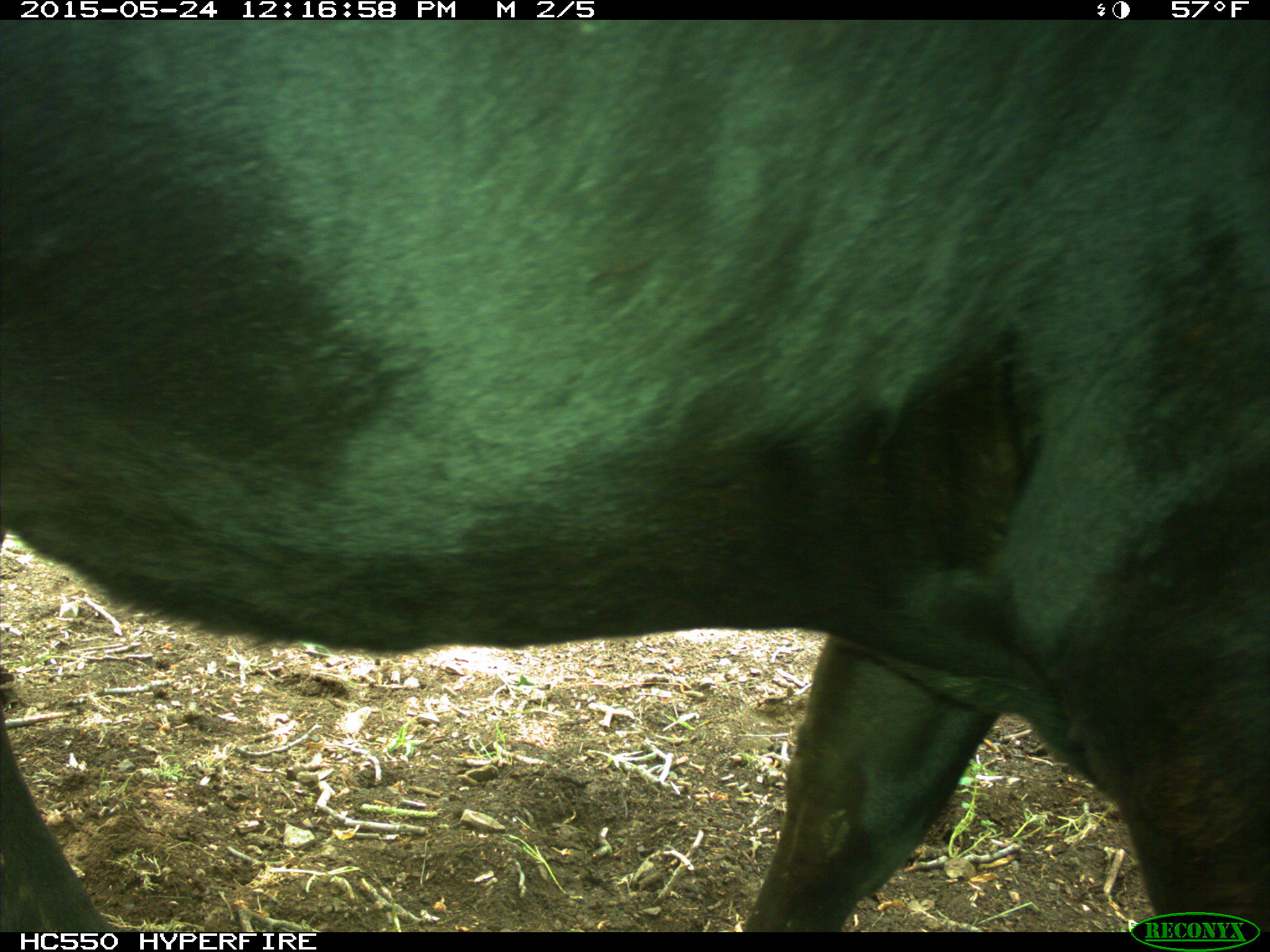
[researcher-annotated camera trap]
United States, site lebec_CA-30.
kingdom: Animalia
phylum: Chordata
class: Mammalia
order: Artiodactyla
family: Bovidae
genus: Bos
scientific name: Bos taurus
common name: domestic cow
Bos taurus (domestic cow).